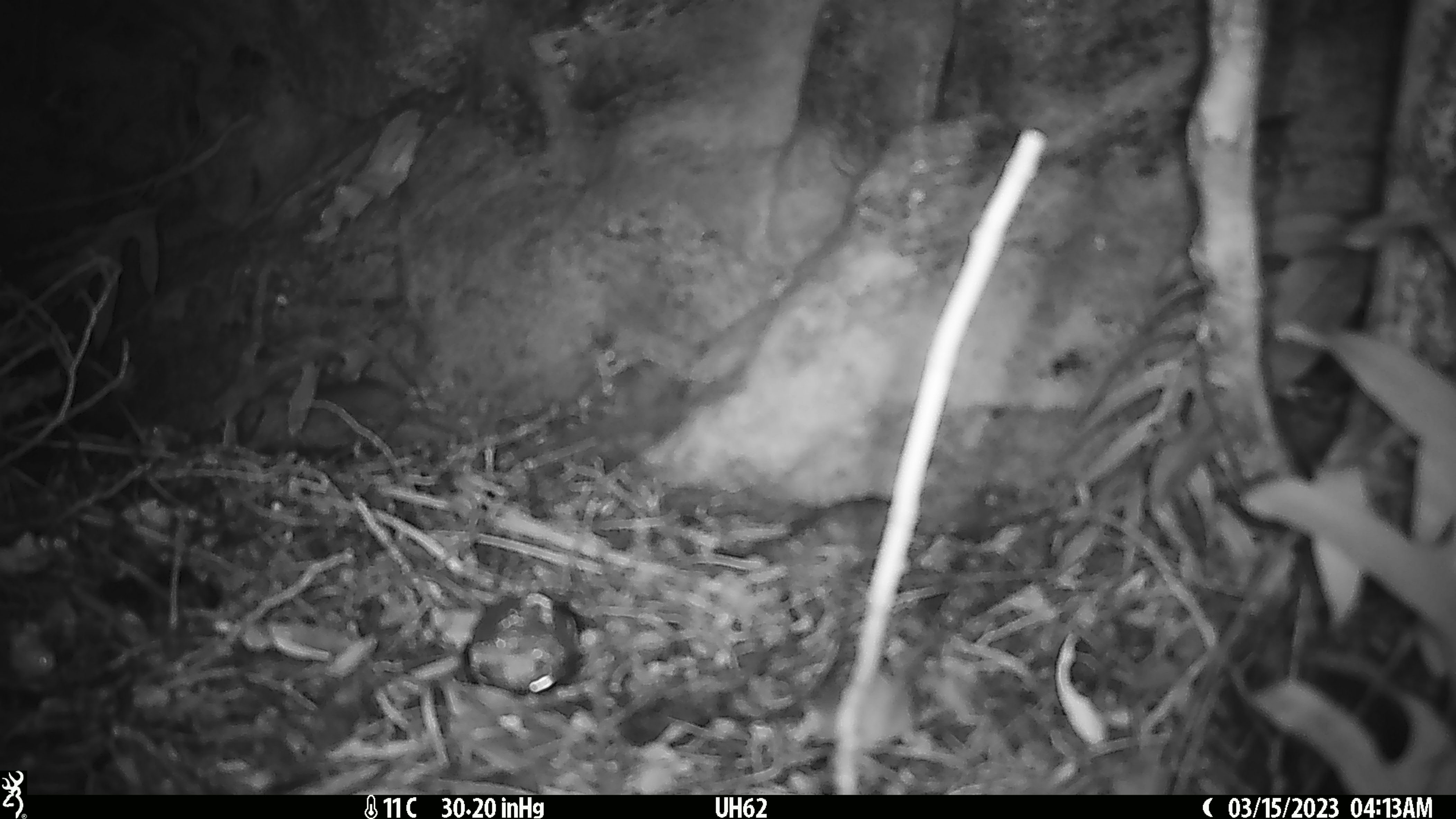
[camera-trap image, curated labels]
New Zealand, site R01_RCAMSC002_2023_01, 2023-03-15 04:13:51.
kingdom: Animalia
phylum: Chordata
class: Mammalia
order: Rodentia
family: Muridae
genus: Mus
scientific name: Mus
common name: mouse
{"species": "mouse (Mus)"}